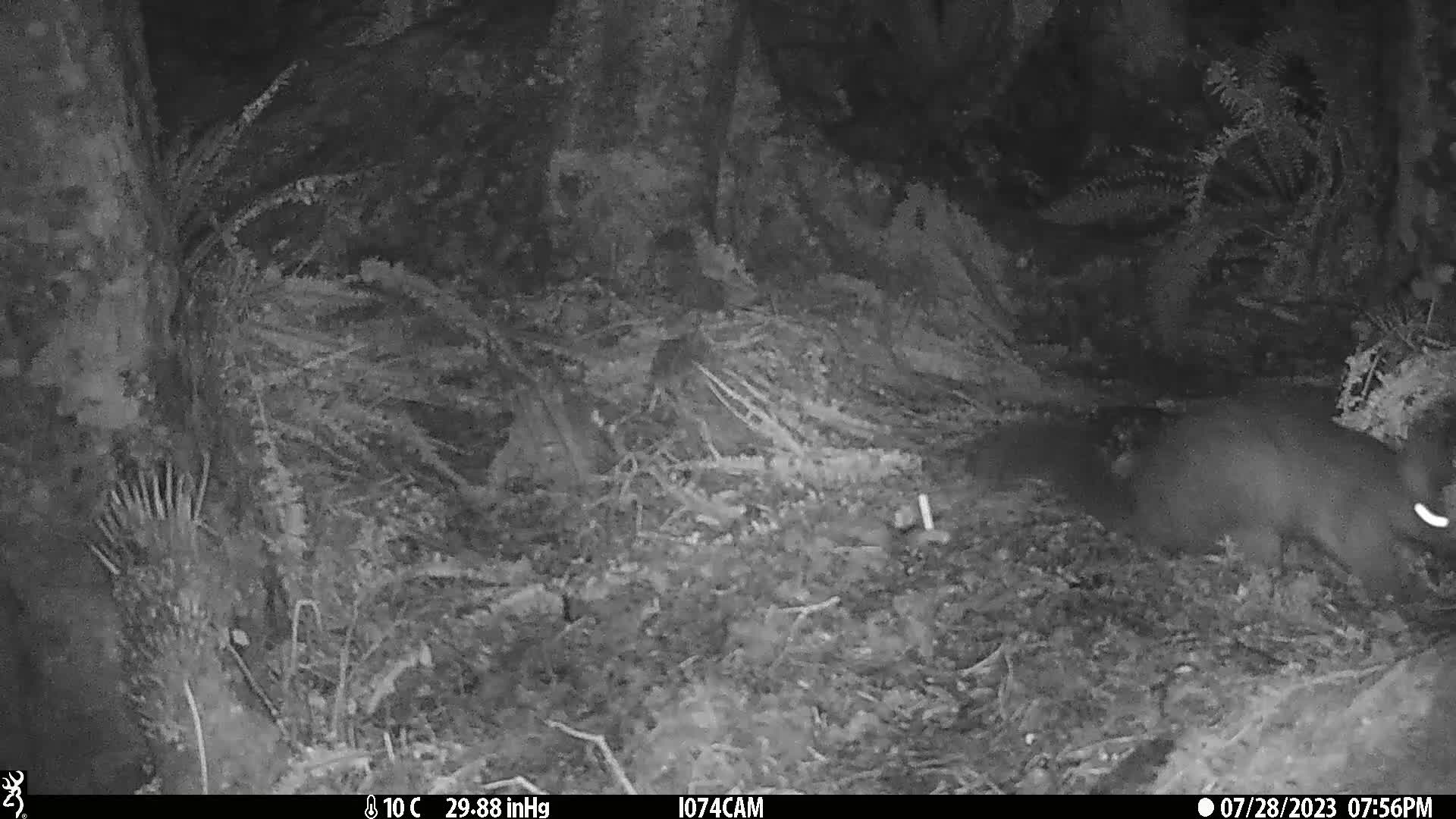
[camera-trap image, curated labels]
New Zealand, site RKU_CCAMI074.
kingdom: Animalia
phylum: Chordata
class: Mammalia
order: Diprotodontia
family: Phalangeridae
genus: Trichosurus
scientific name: Trichosurus vulpecula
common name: common brushtail possum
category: possum